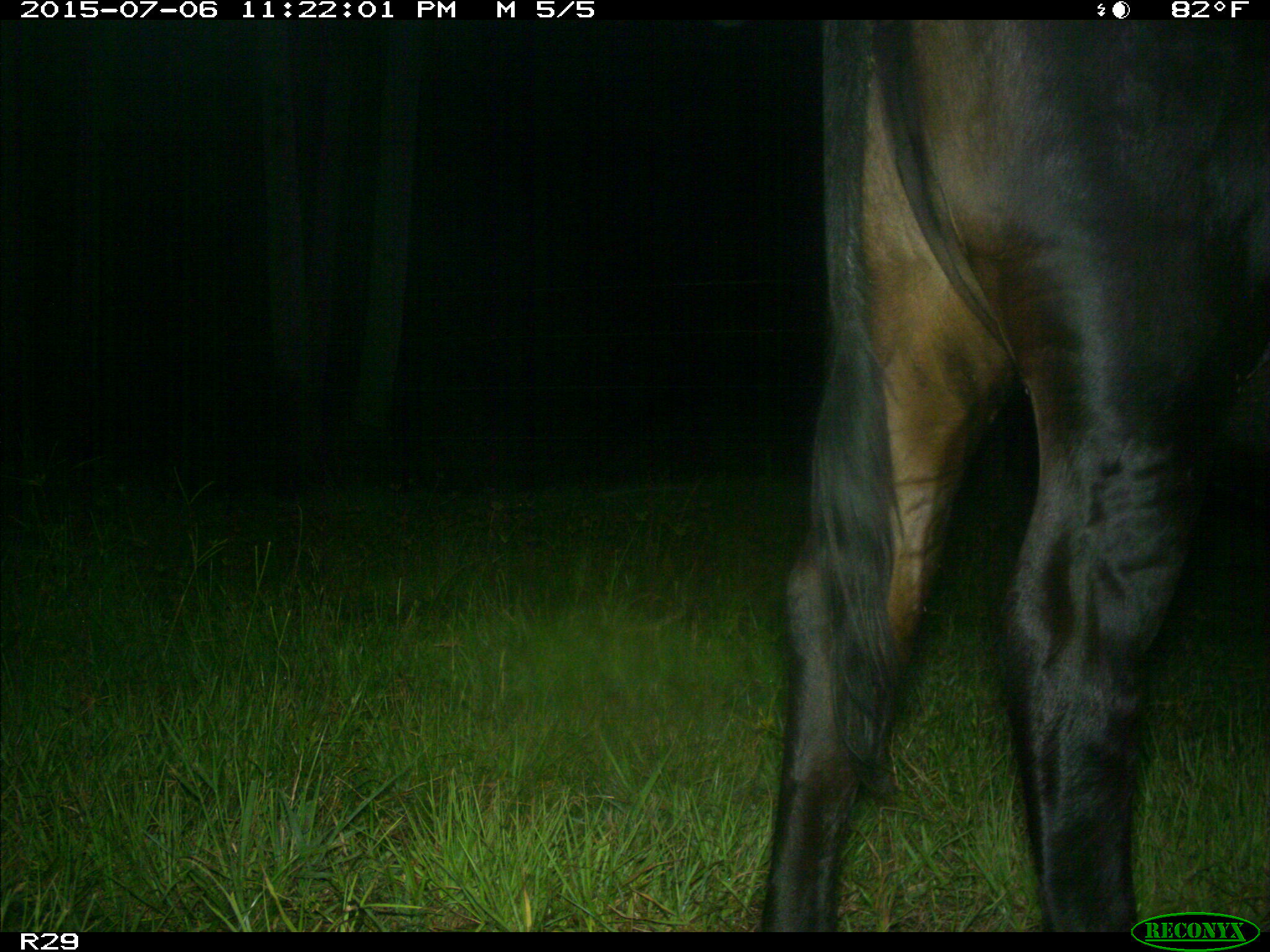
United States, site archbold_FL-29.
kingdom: Animalia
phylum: Chordata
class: Mammalia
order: Artiodactyla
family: Bovidae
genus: Bos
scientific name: Bos taurus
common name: domestic cow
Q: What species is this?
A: Bos taurus (domestic cow).